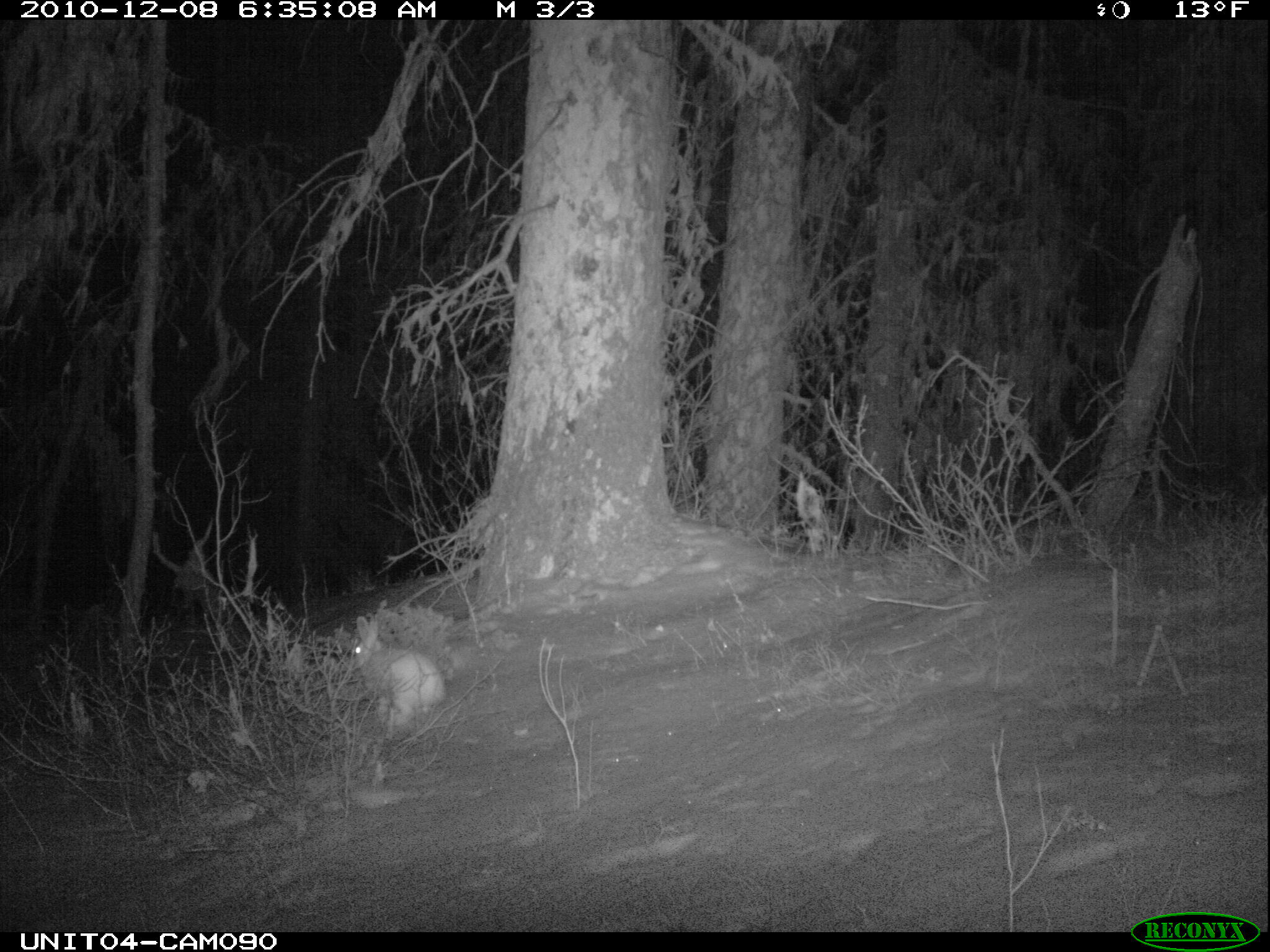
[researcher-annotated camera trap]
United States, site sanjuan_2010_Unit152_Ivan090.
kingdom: Animalia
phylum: Chordata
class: Mammalia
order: Lagomorpha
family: Leporidae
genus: Lepus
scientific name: Lepus americanus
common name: snowshoe hare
Lepus americanus (snowshoe hare).